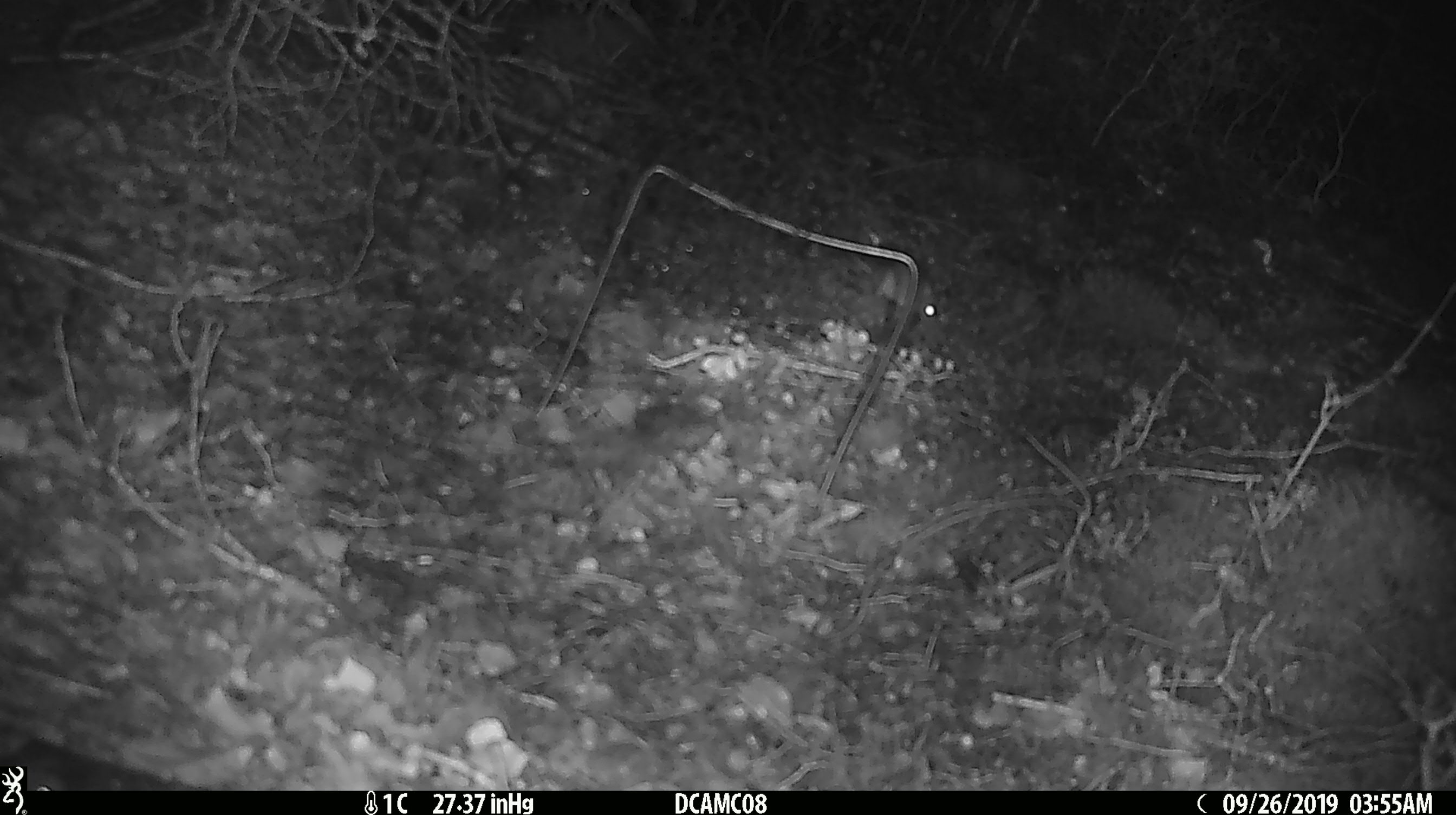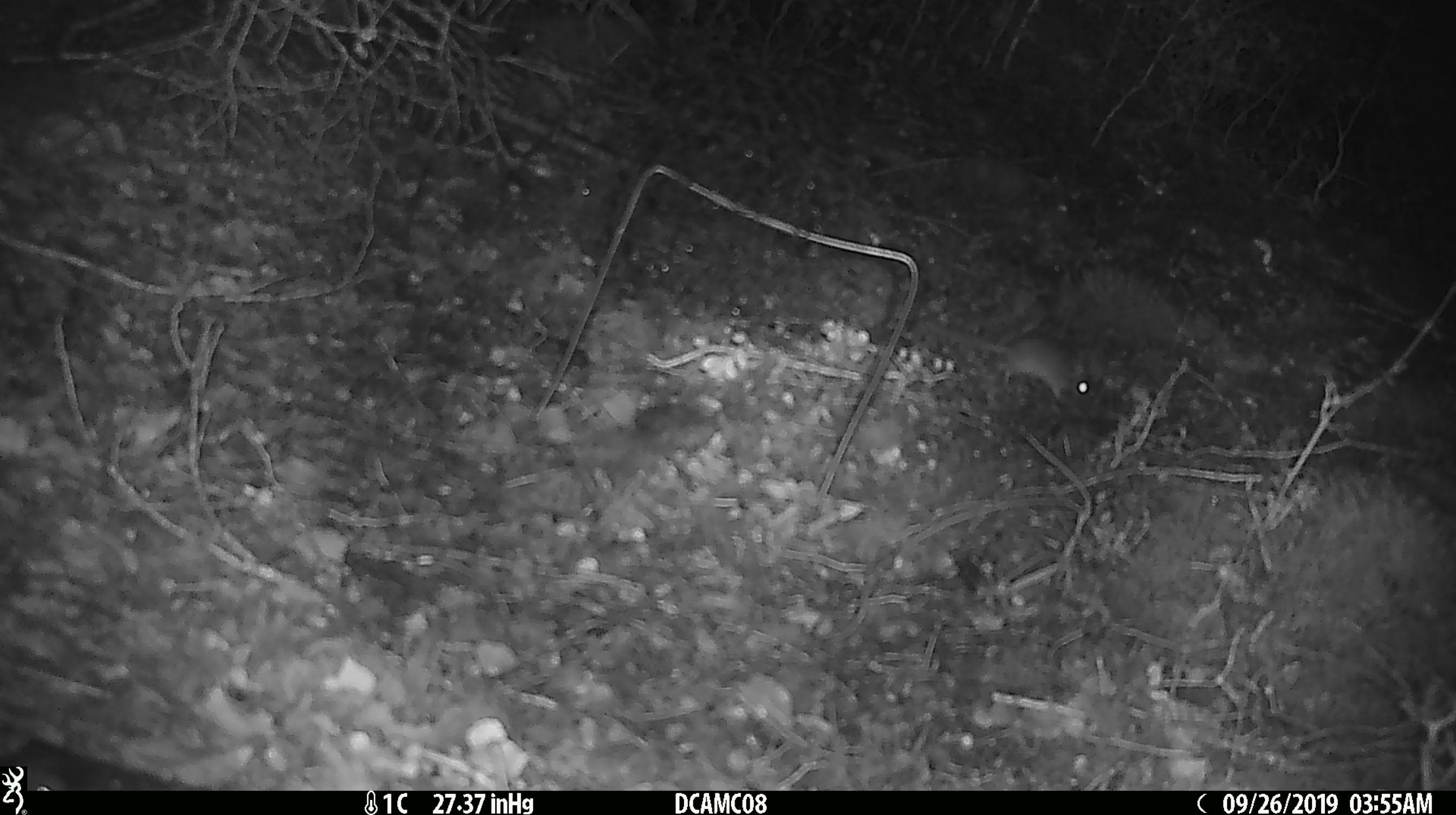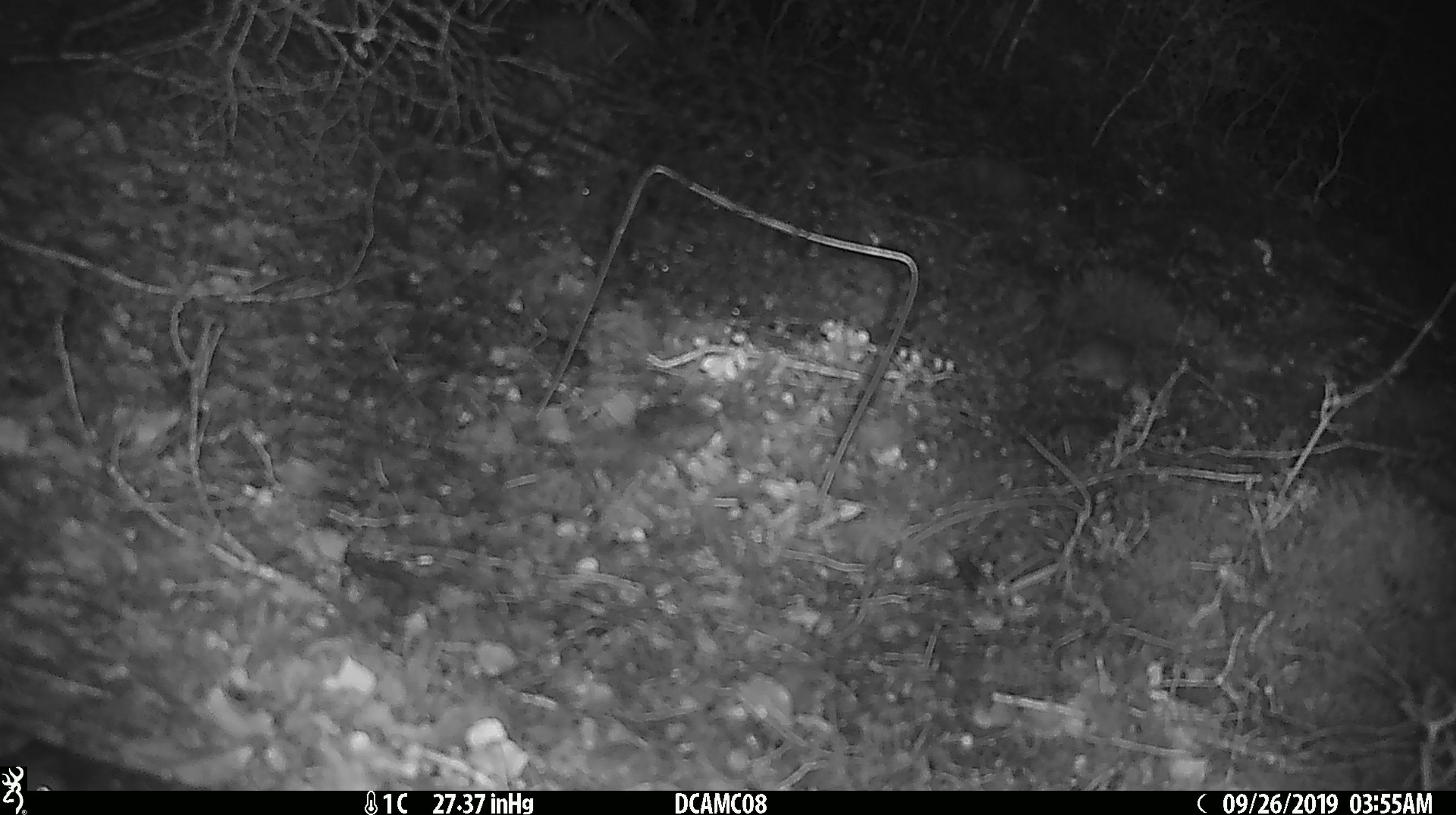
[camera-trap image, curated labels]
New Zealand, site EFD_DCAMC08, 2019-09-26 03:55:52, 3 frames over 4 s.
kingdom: Animalia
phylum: Chordata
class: Mammalia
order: Rodentia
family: Muridae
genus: Mus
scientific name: Mus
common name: mouse